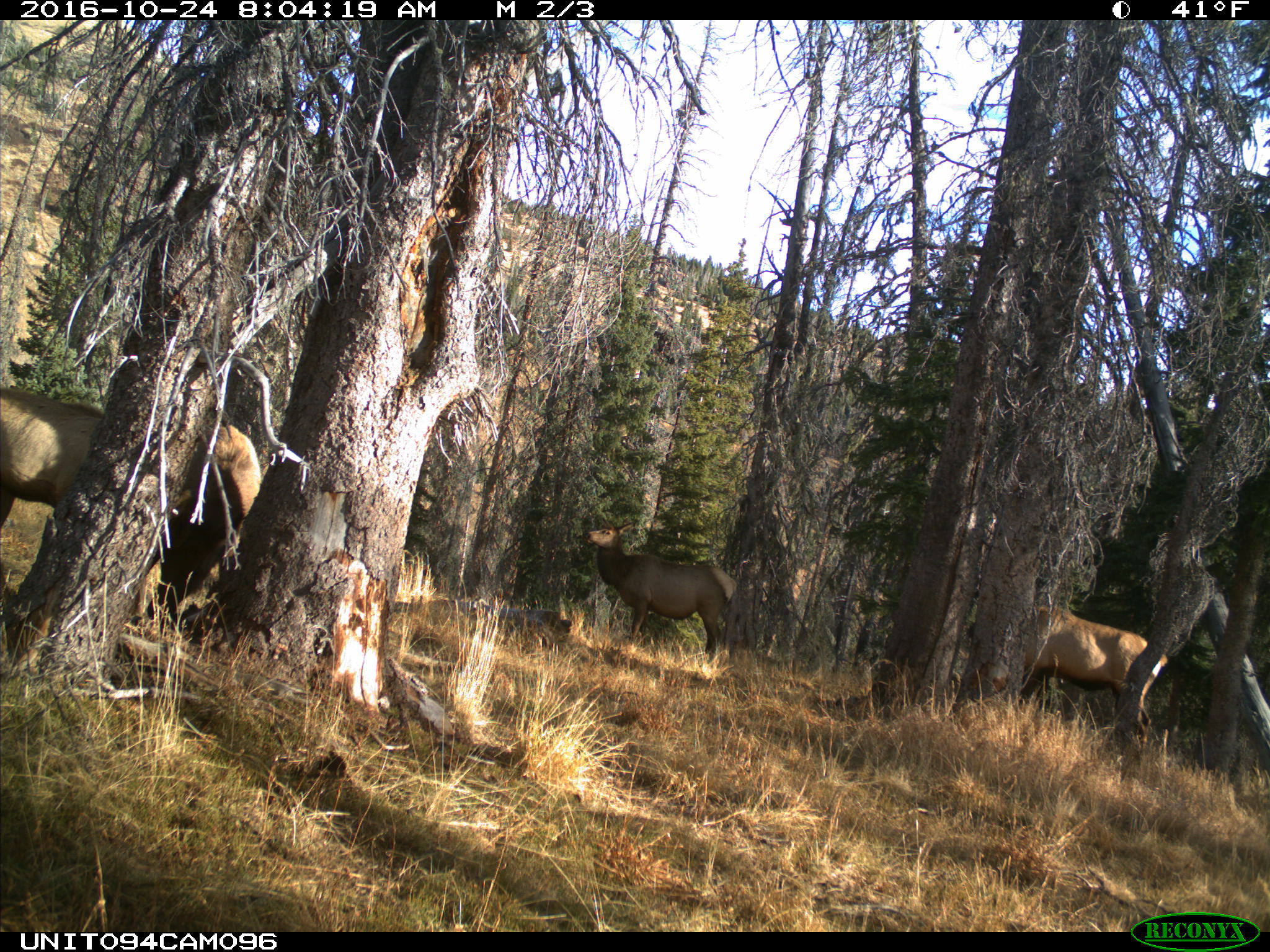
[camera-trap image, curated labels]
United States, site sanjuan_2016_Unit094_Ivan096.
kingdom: Animalia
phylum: Chordata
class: Mammalia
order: Artiodactyla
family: Cervidae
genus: Cervus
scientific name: Cervus elaphus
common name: red deer